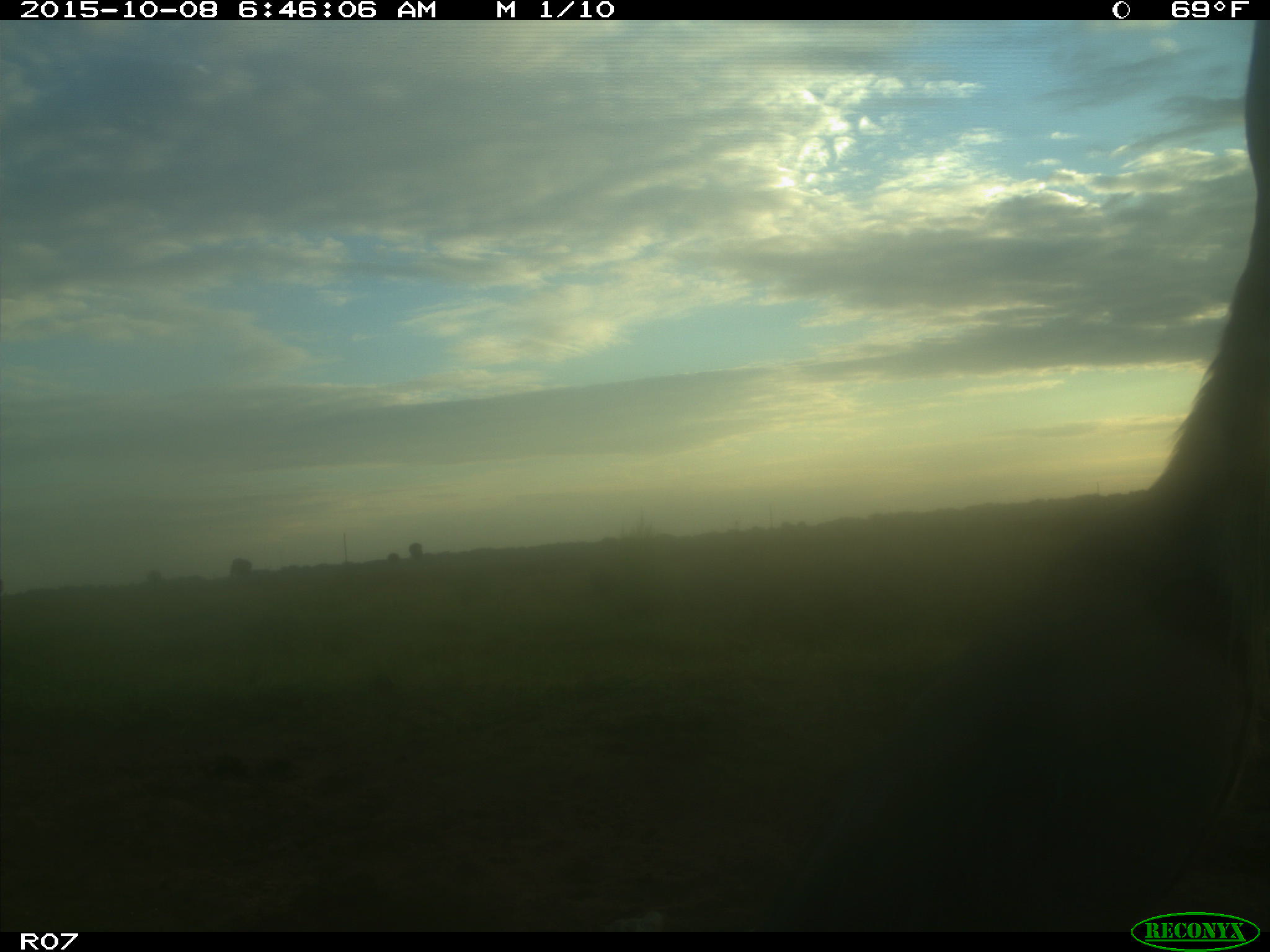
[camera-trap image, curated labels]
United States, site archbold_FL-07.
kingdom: Animalia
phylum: Chordata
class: Mammalia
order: Artiodactyla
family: Bovidae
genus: Bos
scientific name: Bos taurus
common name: domestic cow